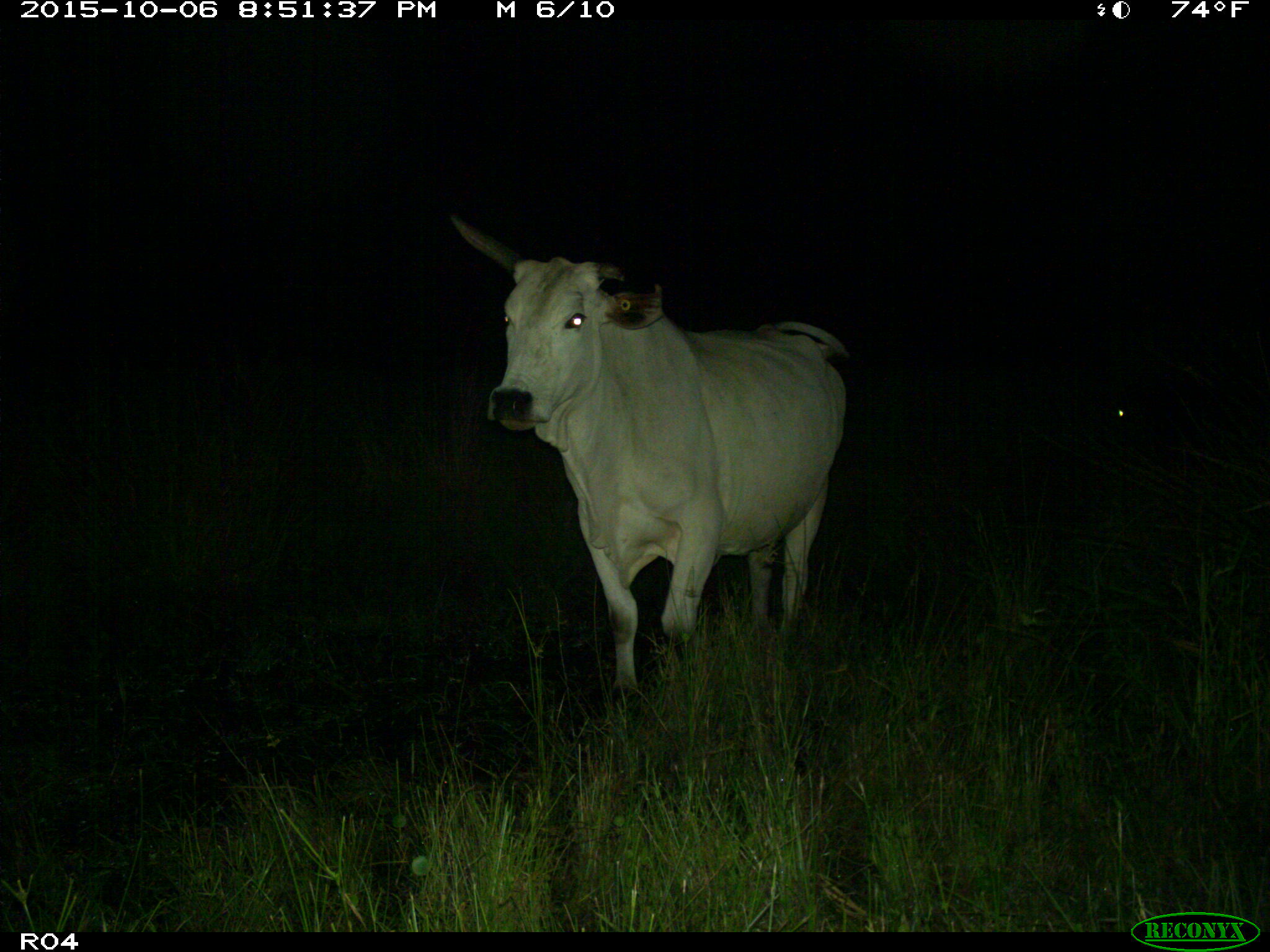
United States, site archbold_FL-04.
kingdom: Animalia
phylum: Chordata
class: Mammalia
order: Artiodactyla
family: Bovidae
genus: Bos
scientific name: Bos taurus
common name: domestic cow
Bos taurus (domestic cow).